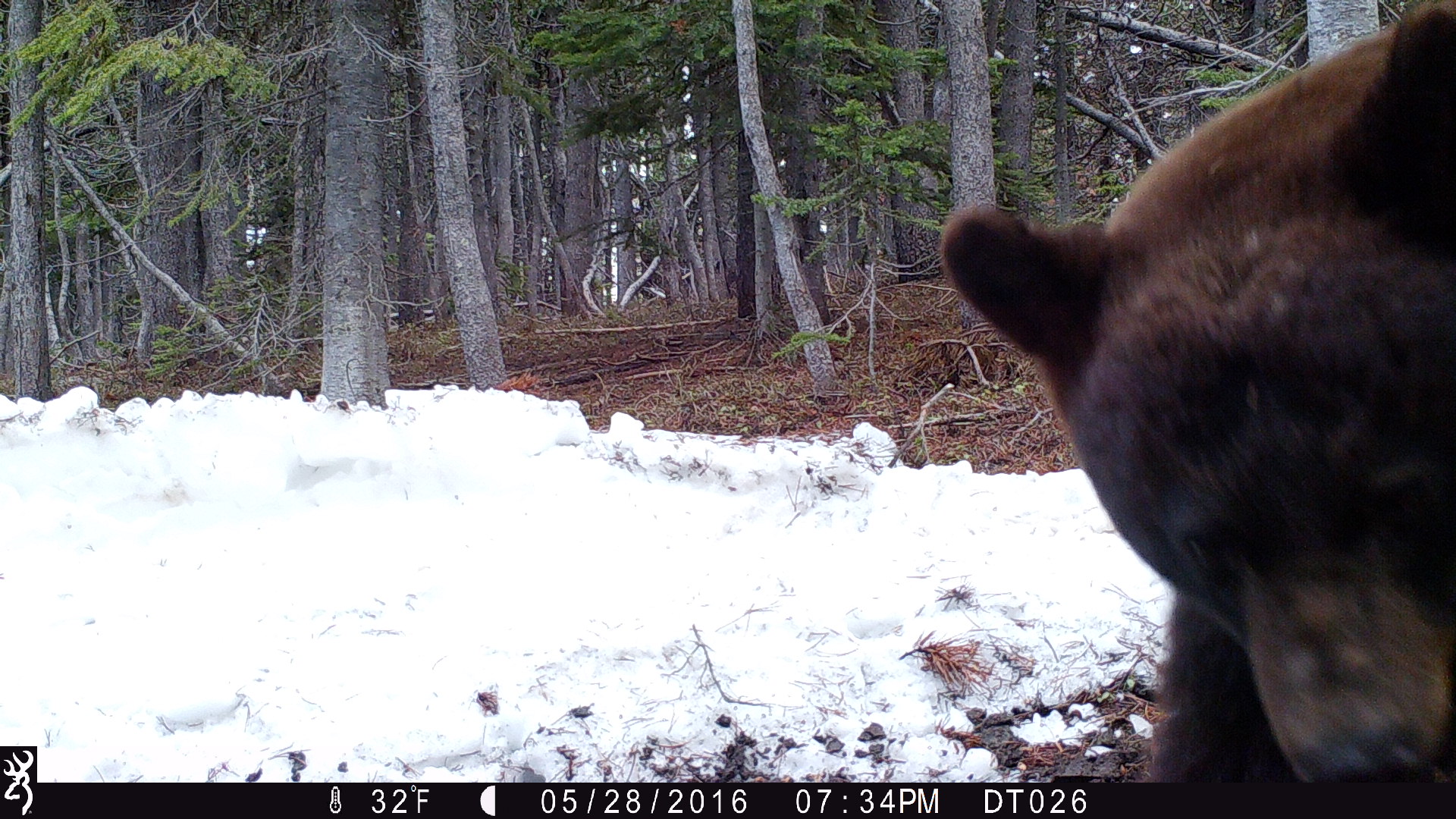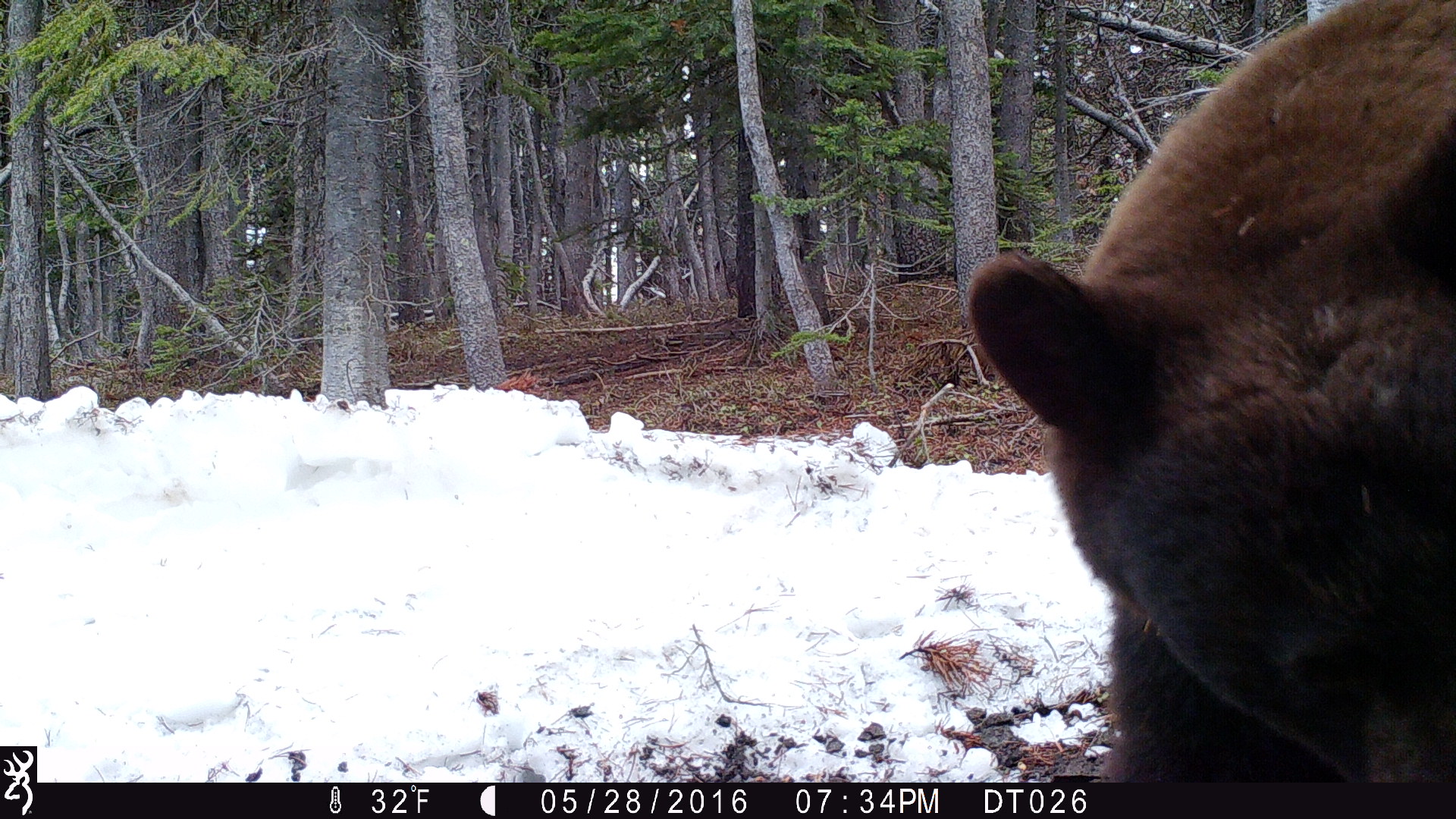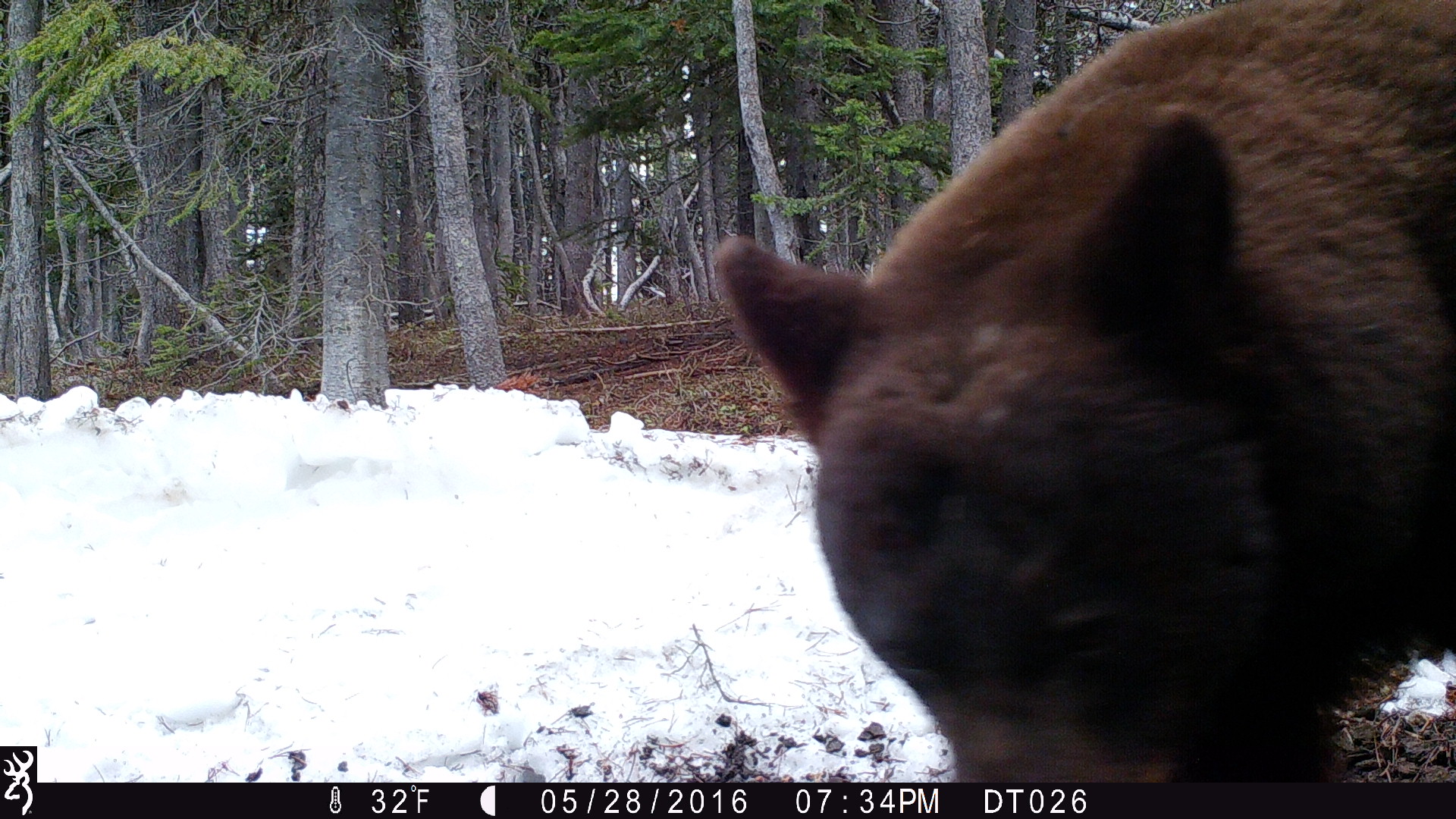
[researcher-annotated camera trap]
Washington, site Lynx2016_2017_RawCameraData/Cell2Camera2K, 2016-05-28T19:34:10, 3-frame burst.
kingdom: Animalia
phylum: Chordata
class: Mammalia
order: Carnivora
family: Ursidae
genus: Ursus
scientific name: Ursus americanus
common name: american black bear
Ursus americanus (american black bear). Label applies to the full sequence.